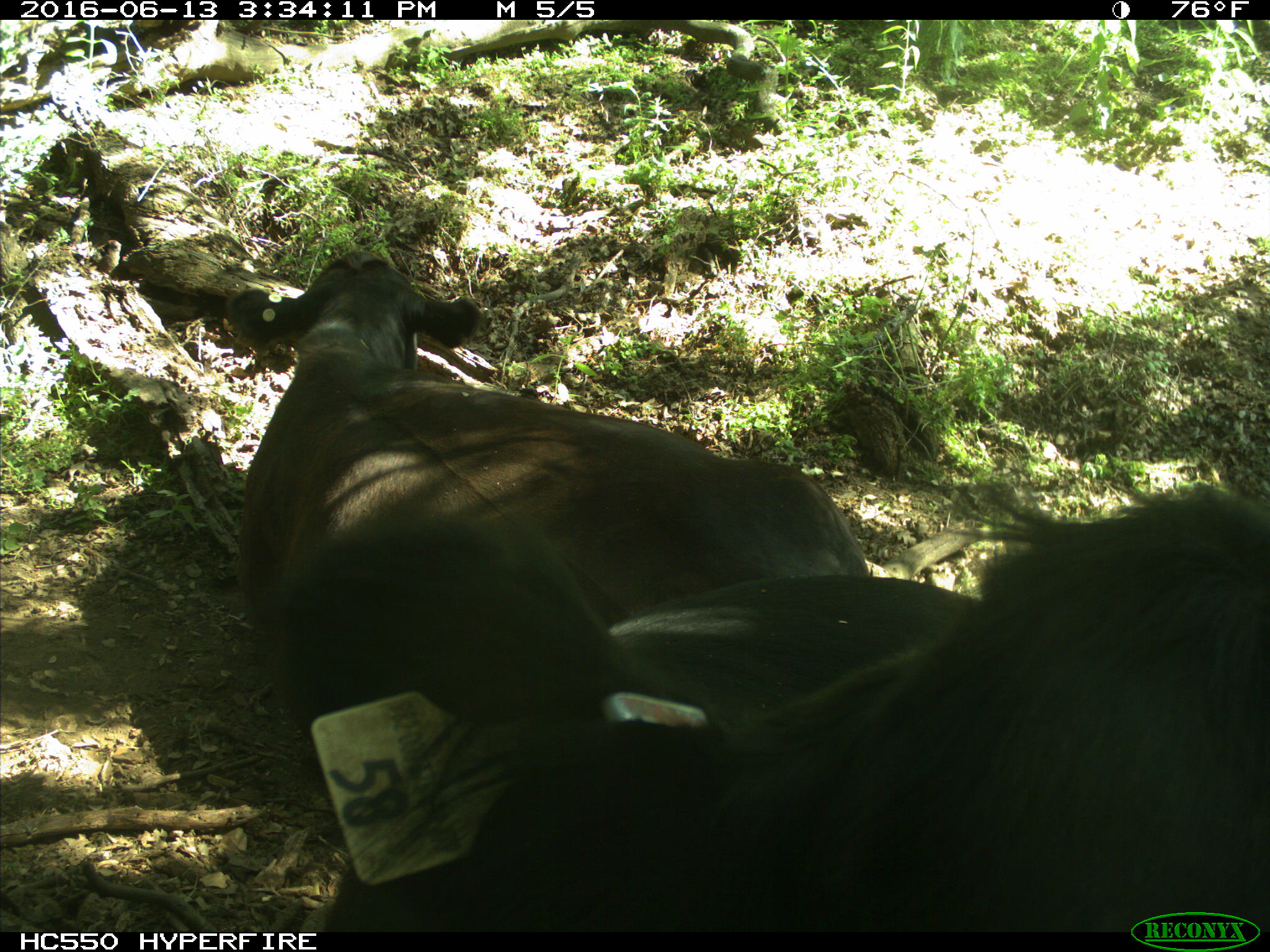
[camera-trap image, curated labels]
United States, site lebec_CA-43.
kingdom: Animalia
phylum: Chordata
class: Mammalia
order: Artiodactyla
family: Bovidae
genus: Bos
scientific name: Bos taurus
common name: domestic cow